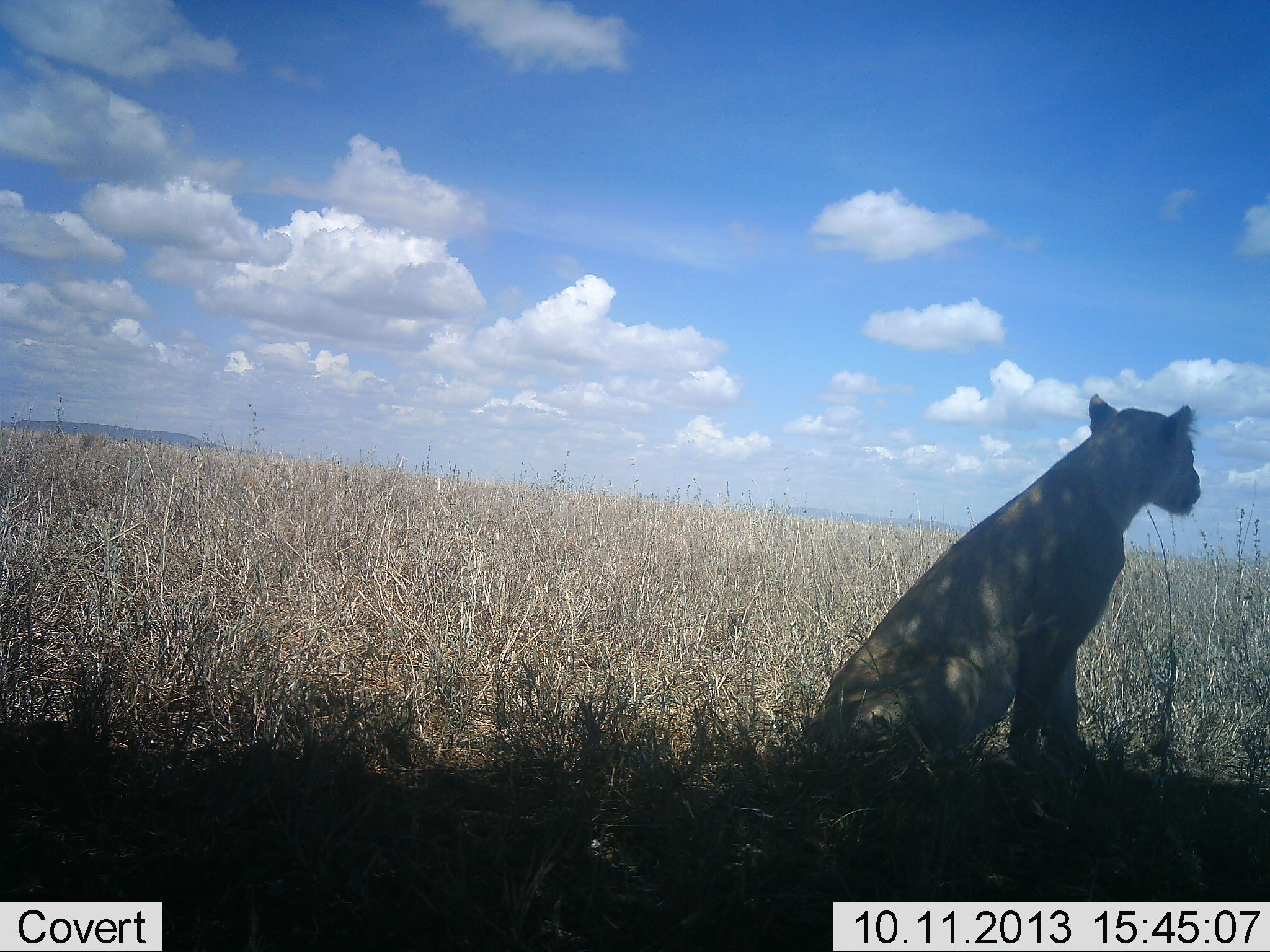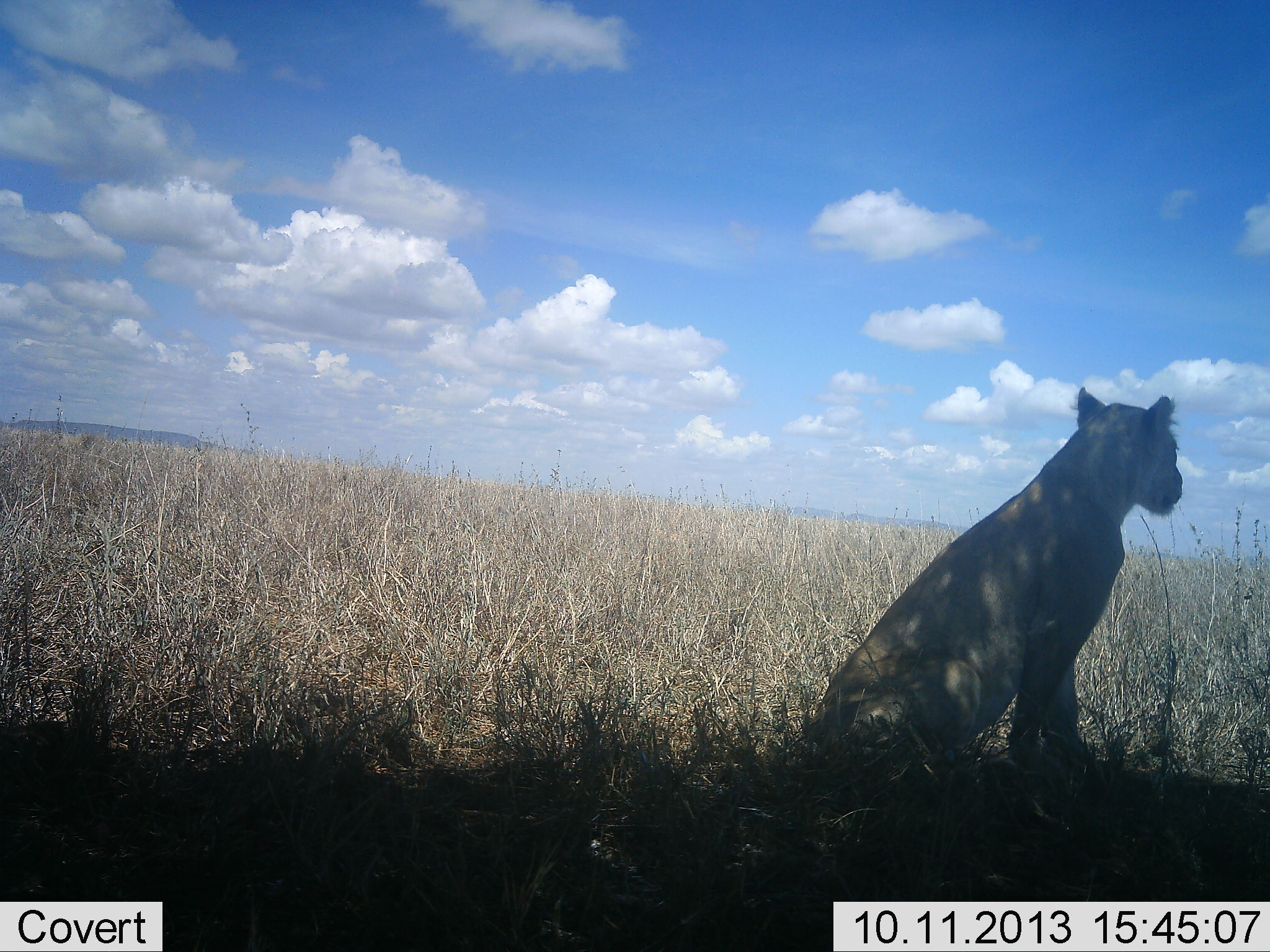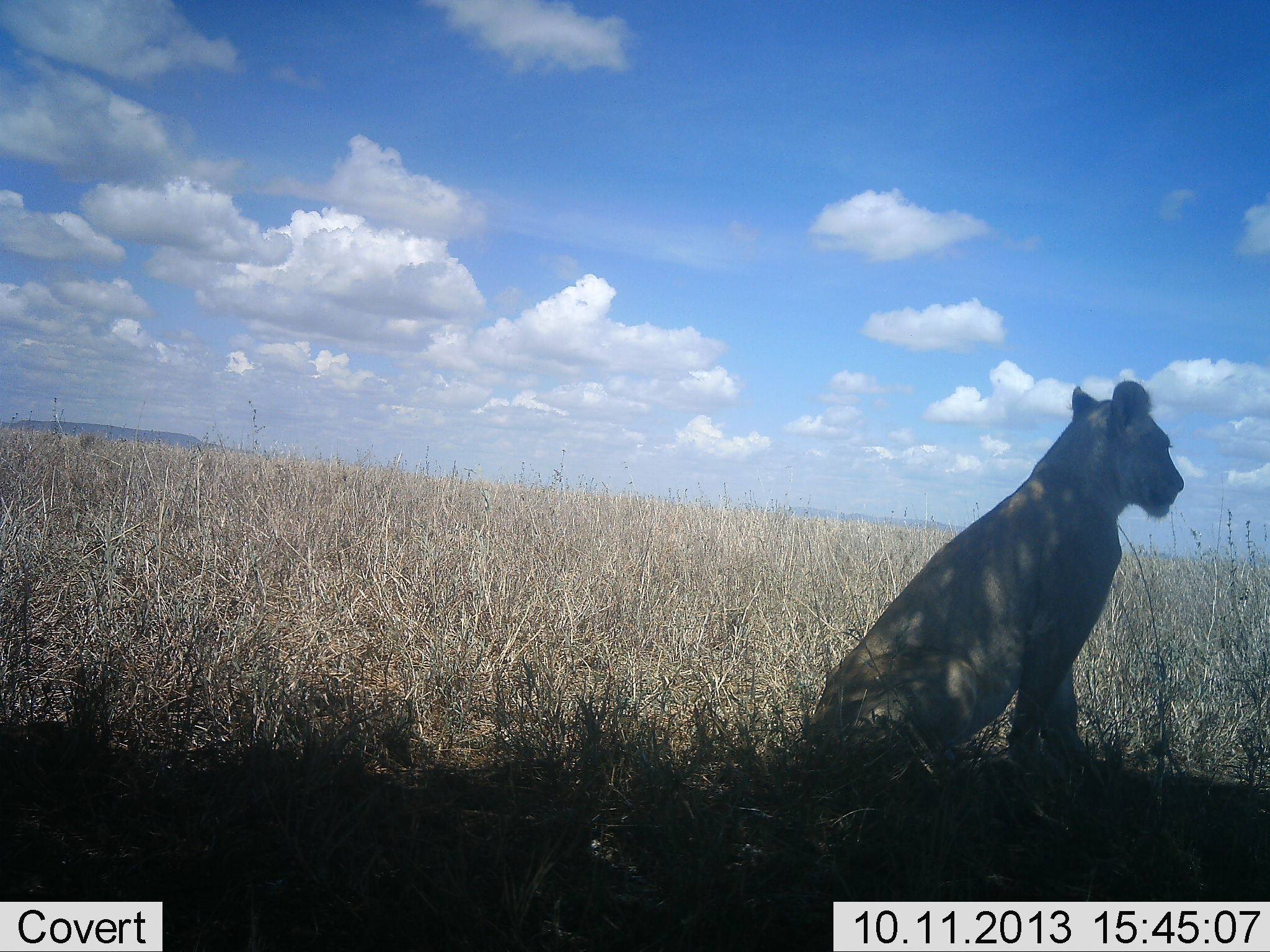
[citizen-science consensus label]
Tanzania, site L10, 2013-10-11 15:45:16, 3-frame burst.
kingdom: Animalia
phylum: Chordata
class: Mammalia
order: Carnivora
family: Felidae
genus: Panthera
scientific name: Panthera leo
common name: lion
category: lionfemale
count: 1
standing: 12%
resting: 94%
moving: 6%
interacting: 0%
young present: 3%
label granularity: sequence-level